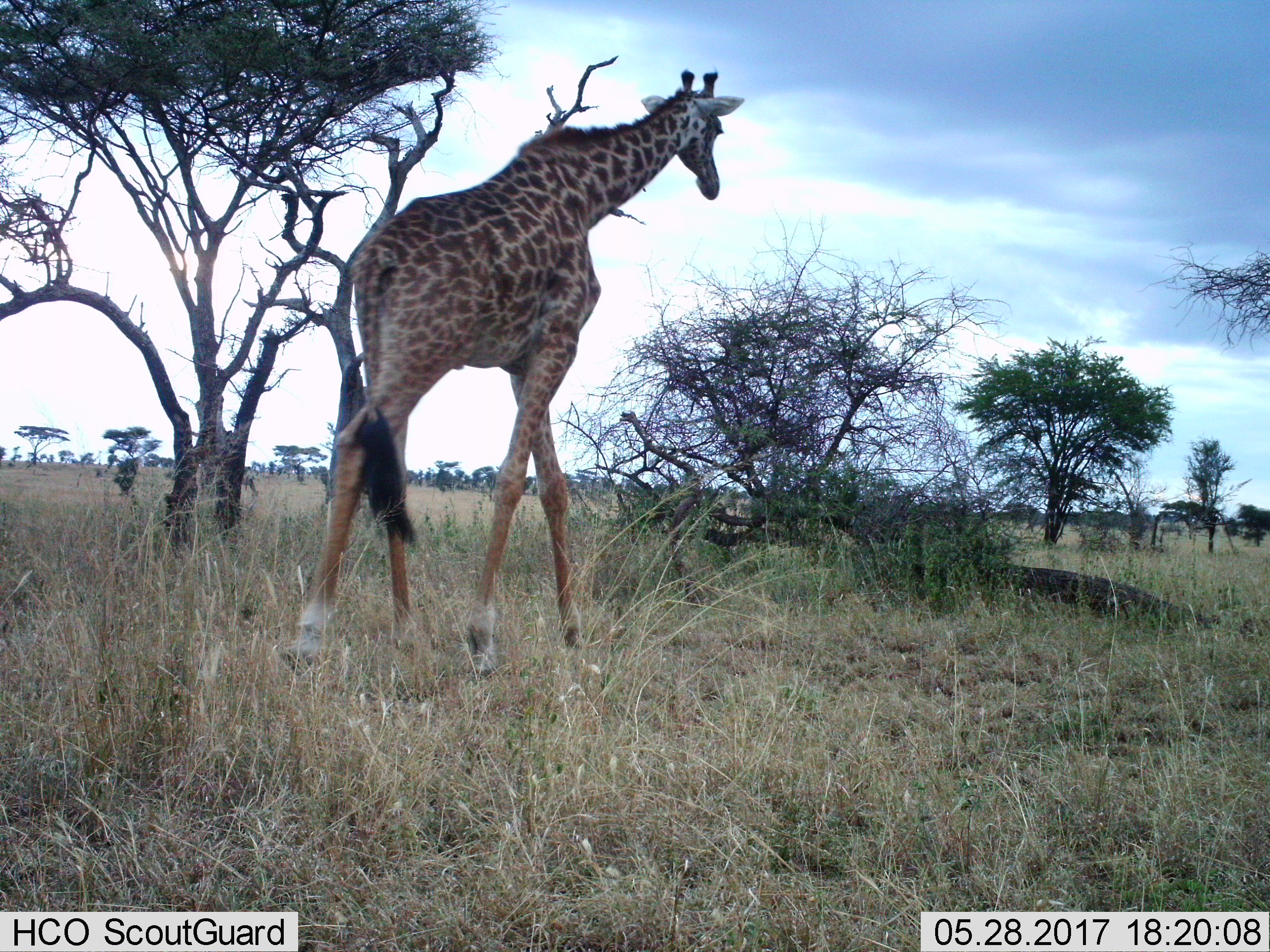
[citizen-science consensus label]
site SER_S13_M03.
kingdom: Animalia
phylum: Chordata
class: Mammalia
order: Artiodactyla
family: Giraffidae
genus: Giraffa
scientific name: Giraffa camelopardalis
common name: giraffe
Giraffe (Giraffa camelopardalis), count 1. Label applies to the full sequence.